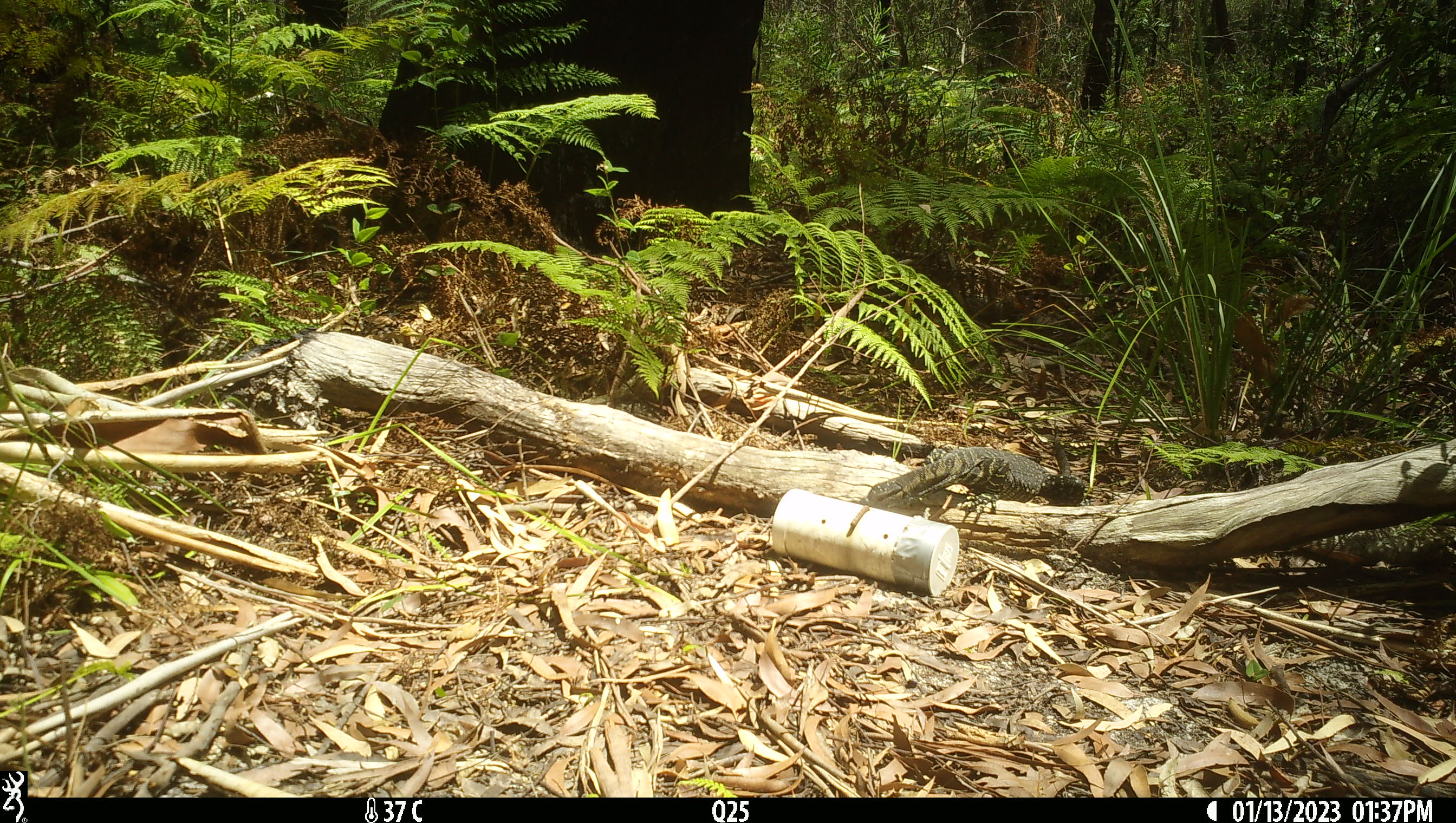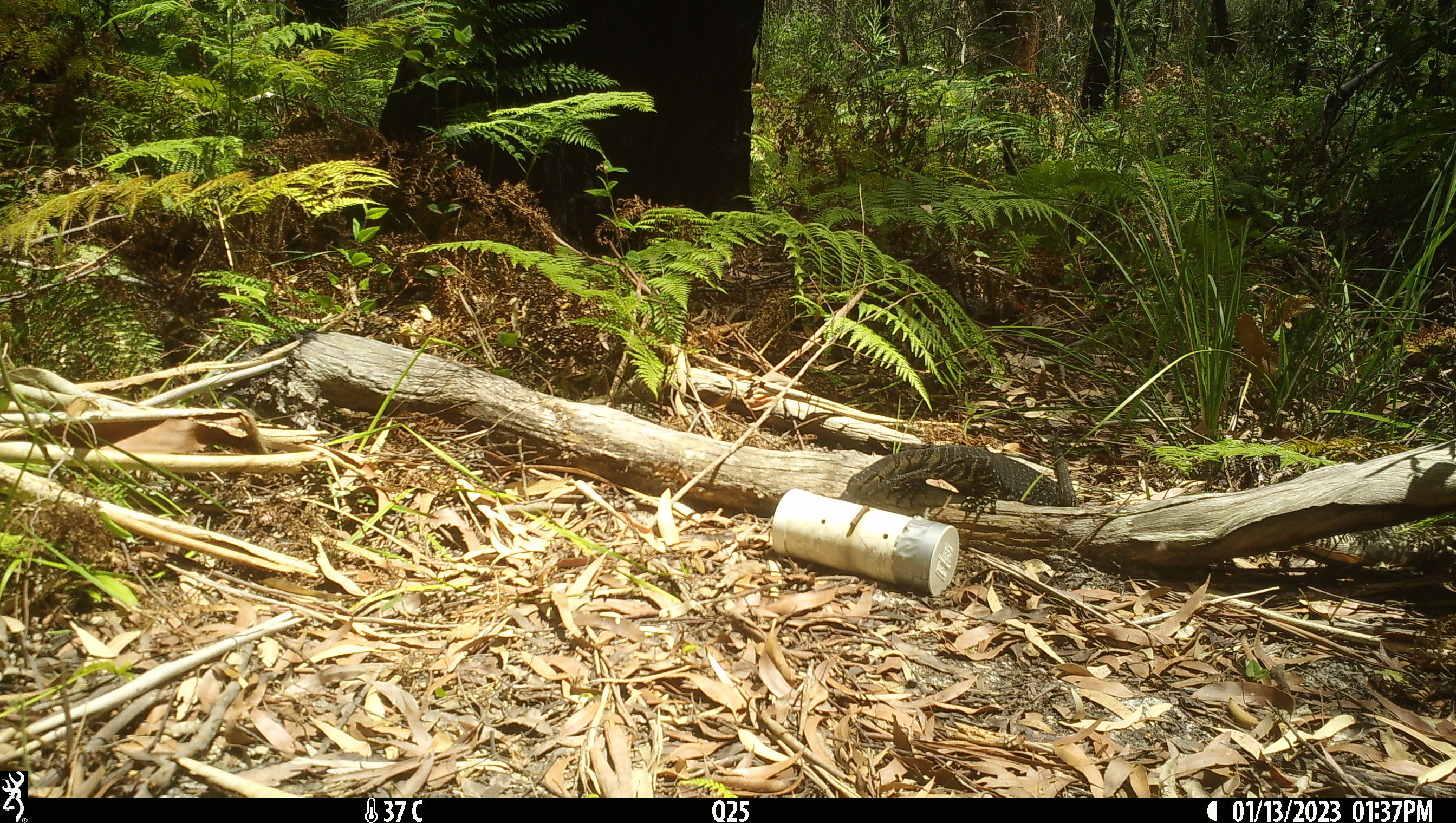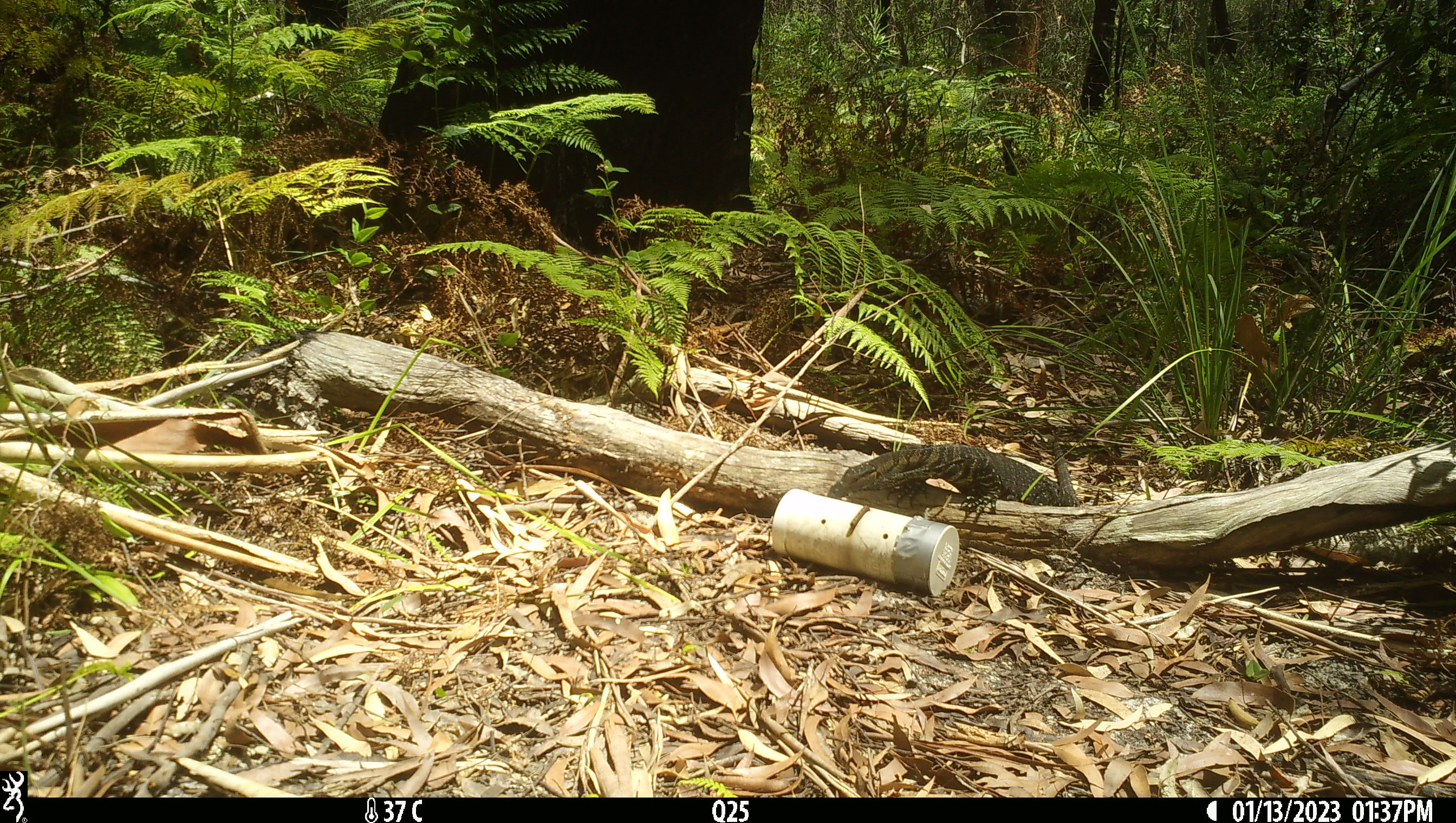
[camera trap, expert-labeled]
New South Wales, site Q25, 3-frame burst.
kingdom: Animalia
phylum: Chordata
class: Reptilia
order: Squamata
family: Varanidae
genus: Varanus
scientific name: Varanus varius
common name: lace monitor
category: goanna